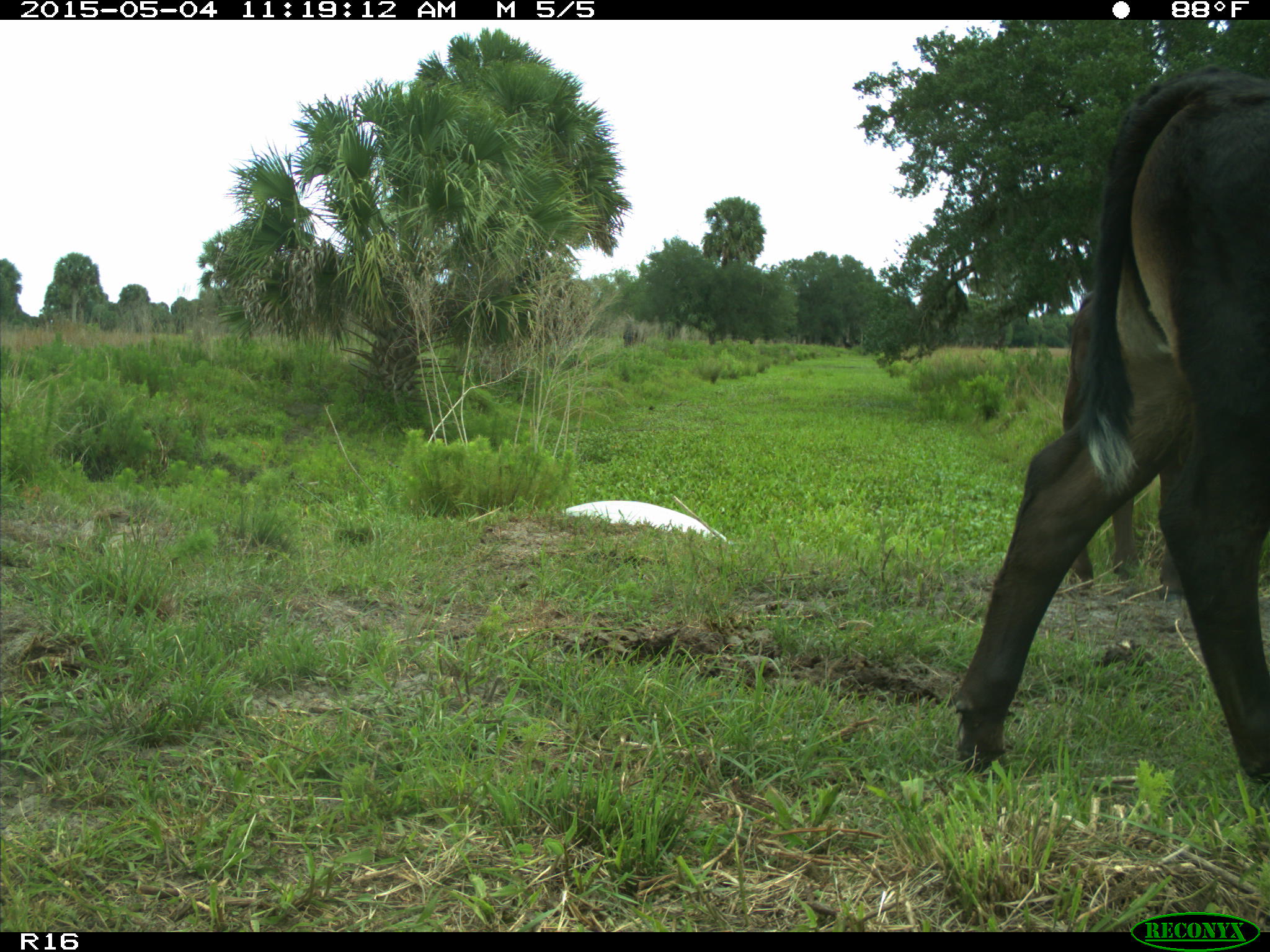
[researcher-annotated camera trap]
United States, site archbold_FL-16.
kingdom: Animalia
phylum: Chordata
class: Mammalia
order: Artiodactyla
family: Bovidae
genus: Bos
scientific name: Bos taurus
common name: domestic cow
Bos taurus (domestic cow).